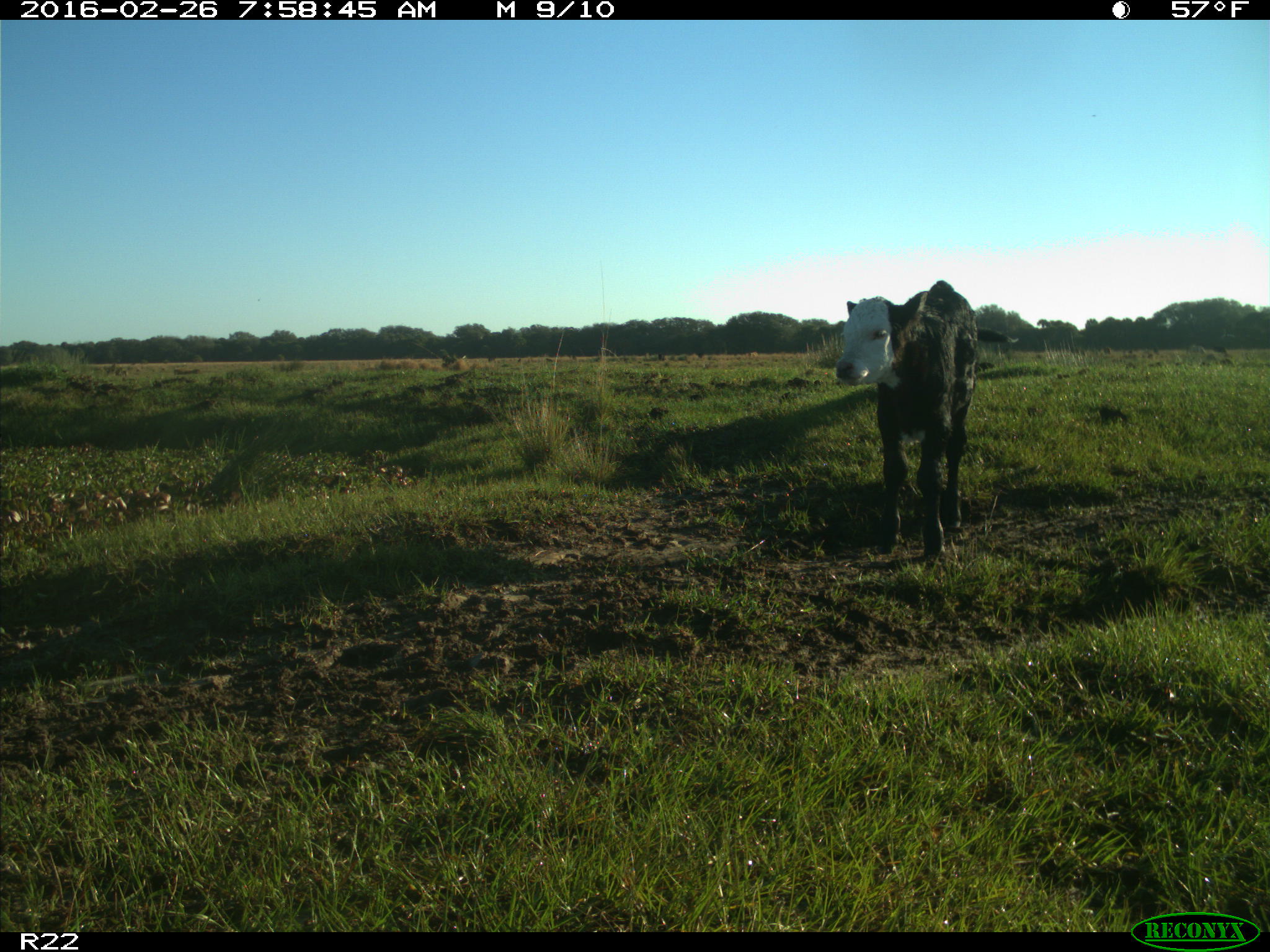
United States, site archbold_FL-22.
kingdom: Animalia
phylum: Chordata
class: Mammalia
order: Artiodactyla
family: Bovidae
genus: Bos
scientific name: Bos taurus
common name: domestic cow